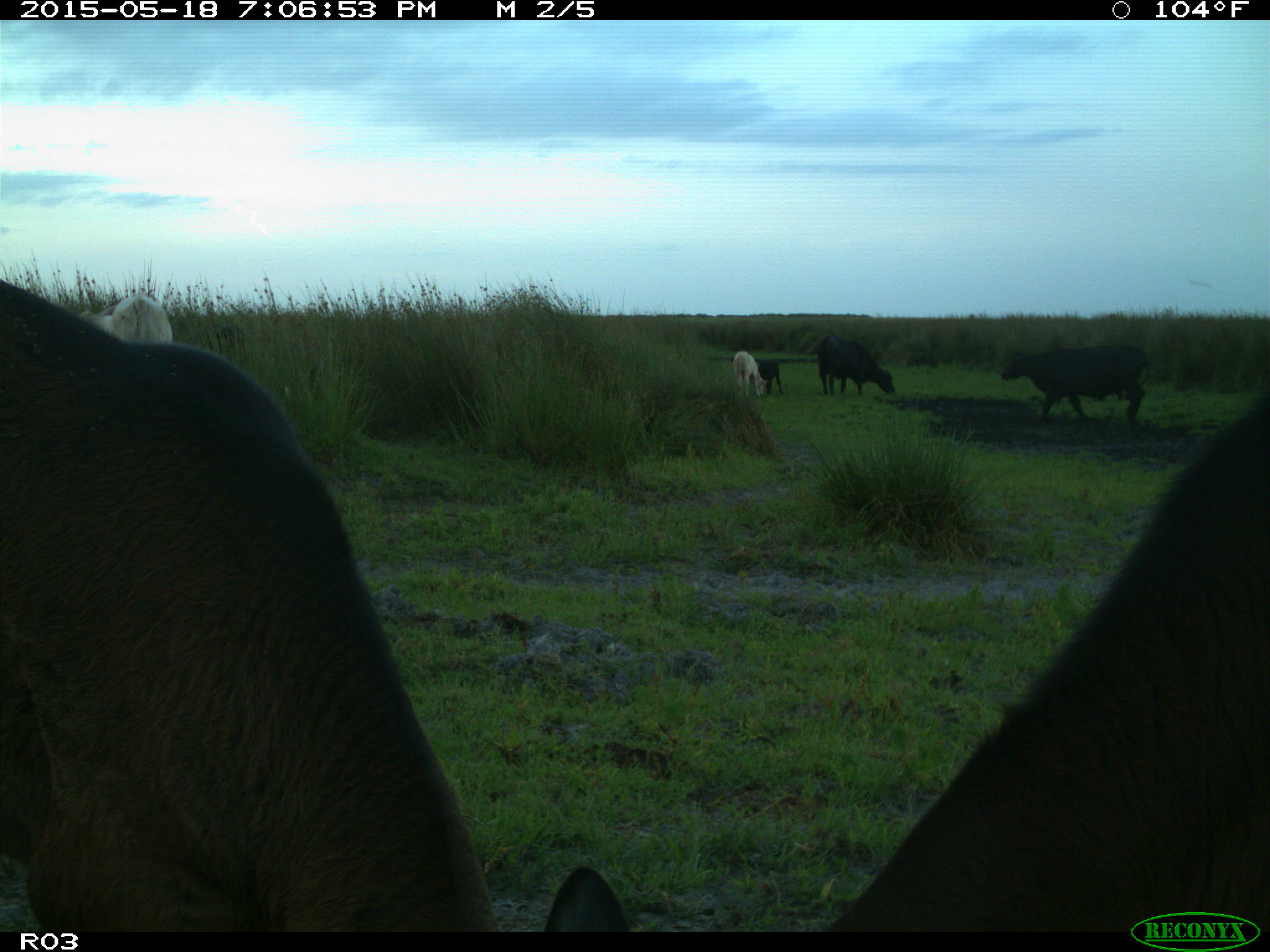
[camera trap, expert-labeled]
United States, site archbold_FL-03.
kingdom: Animalia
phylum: Chordata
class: Mammalia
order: Artiodactyla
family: Bovidae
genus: Bos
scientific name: Bos taurus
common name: domestic cow